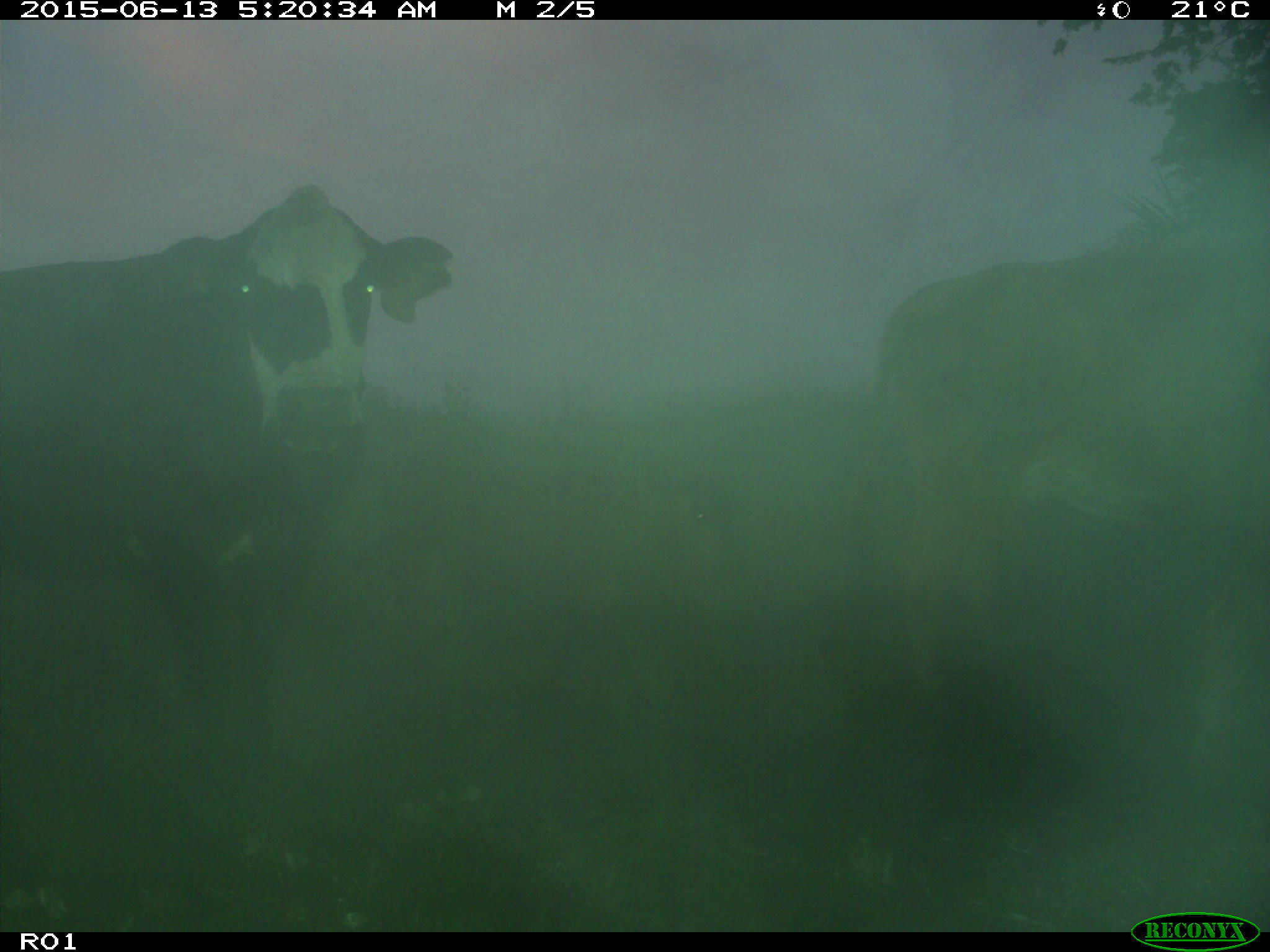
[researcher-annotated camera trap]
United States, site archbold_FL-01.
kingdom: Animalia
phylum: Chordata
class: Mammalia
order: Artiodactyla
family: Bovidae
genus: Bos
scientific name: Bos taurus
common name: domestic cow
Bos taurus (domestic cow).